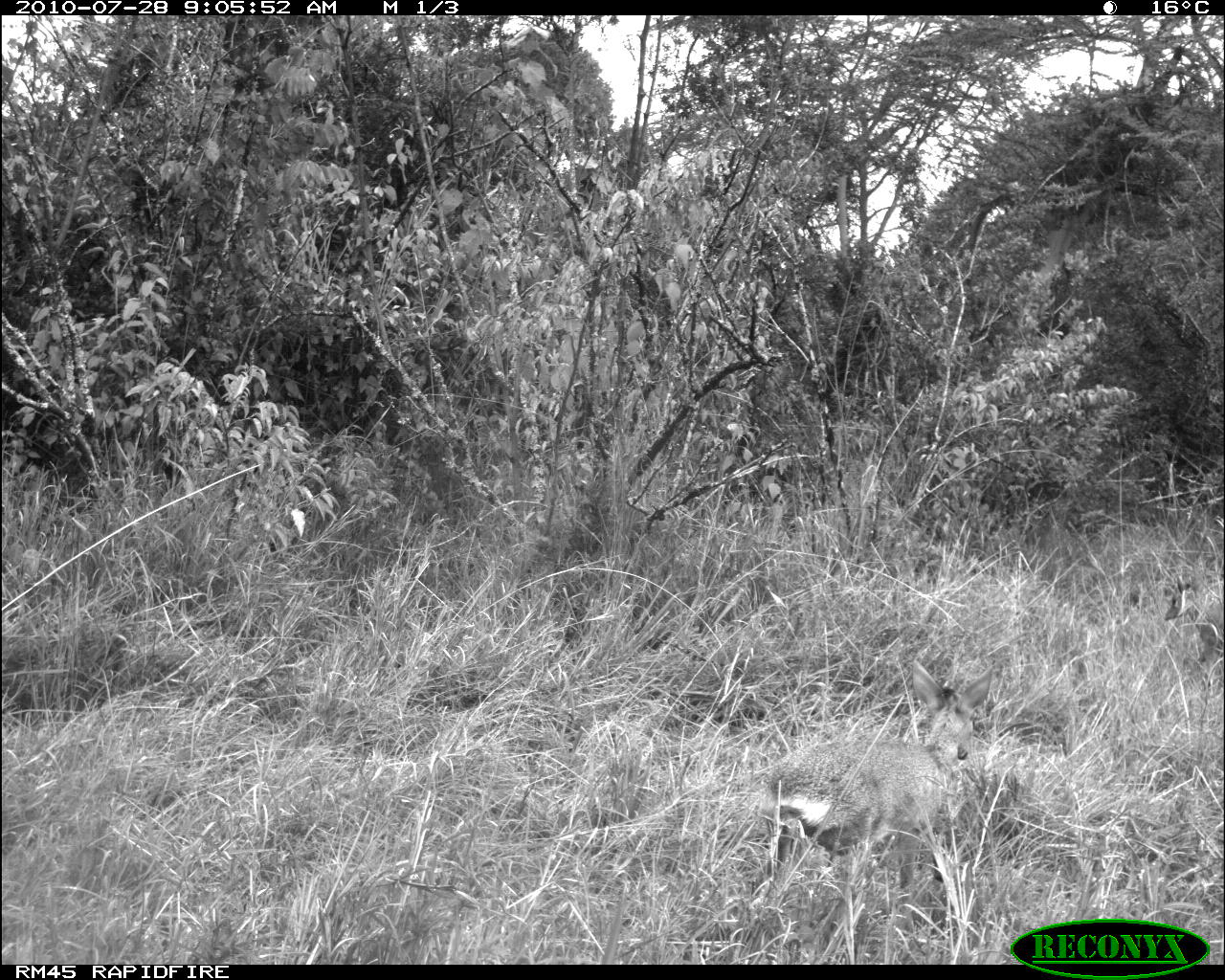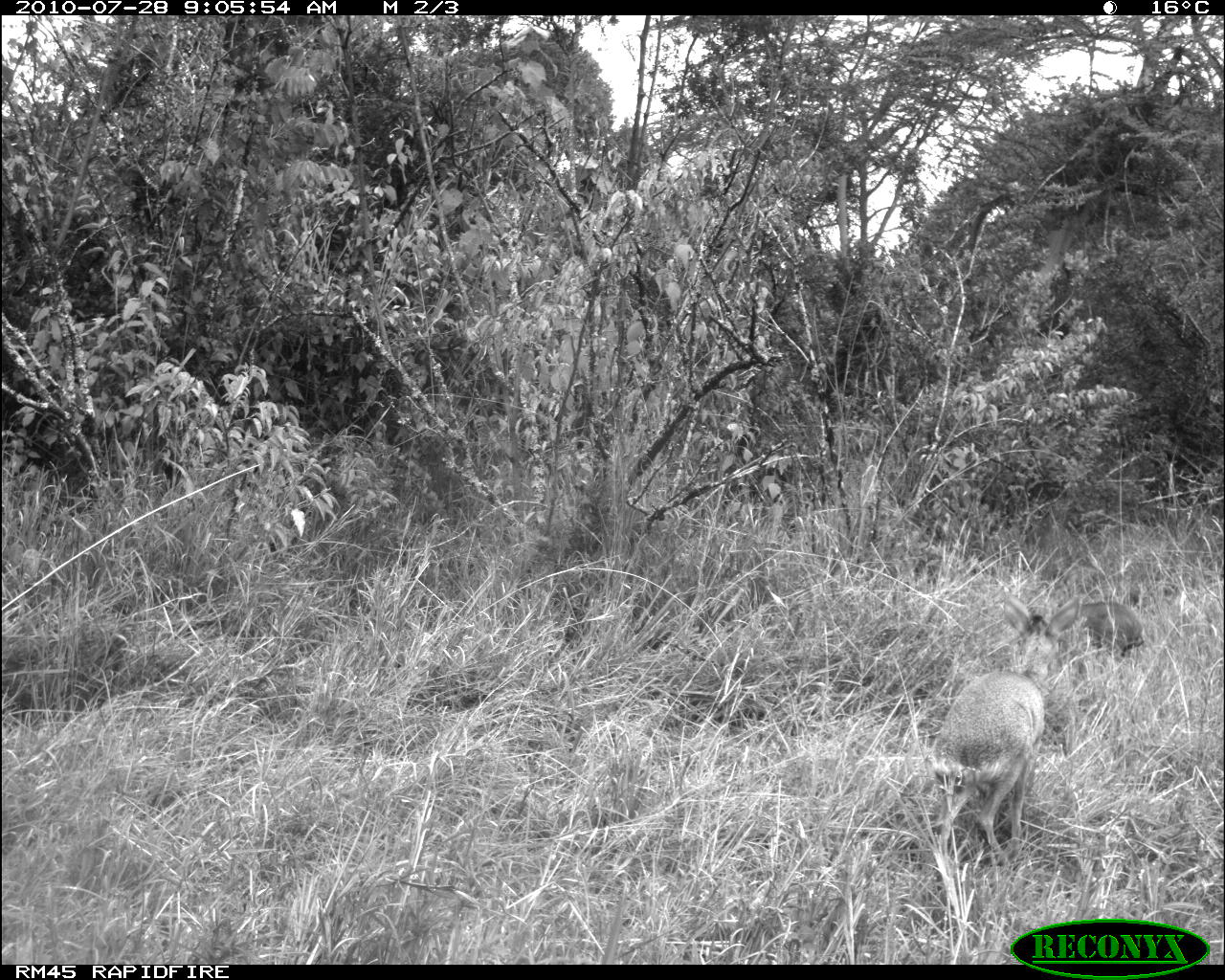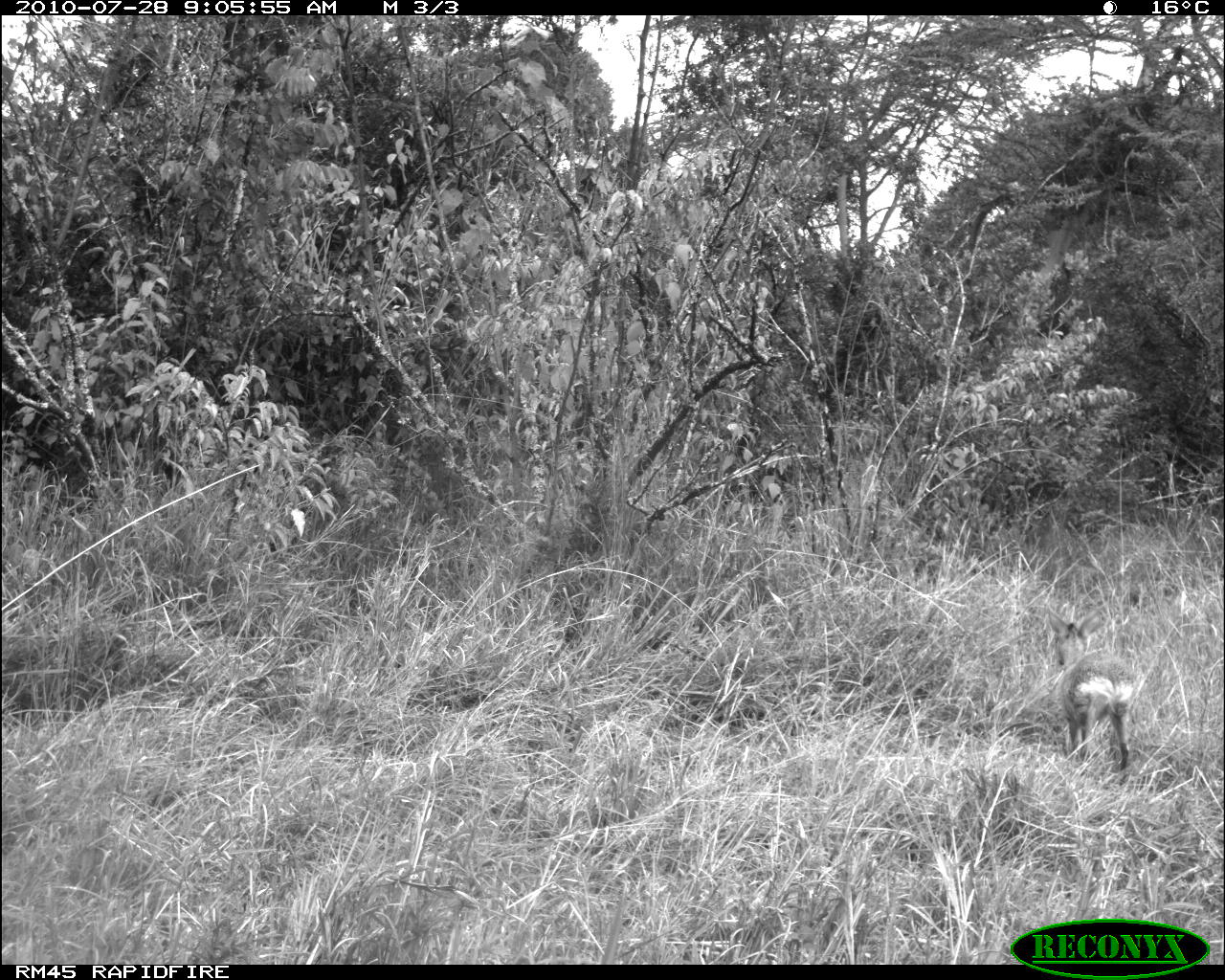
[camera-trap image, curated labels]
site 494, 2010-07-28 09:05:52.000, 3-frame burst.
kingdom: Animalia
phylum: Chordata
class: Mammalia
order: Artiodactyla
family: Bovidae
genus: Tragelaphus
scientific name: Tragelaphus oryx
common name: eland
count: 2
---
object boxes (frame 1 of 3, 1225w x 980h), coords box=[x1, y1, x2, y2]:
tragelaphus oryx: box=[759, 658, 993, 963]; box=[1162, 574, 1225, 671]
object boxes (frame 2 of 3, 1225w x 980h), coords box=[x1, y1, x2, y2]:
tragelaphus oryx: box=[929, 591, 1080, 865]; box=[1080, 602, 1146, 658]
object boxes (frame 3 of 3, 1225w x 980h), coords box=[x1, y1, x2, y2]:
tragelaphus oryx: box=[1046, 607, 1142, 786]